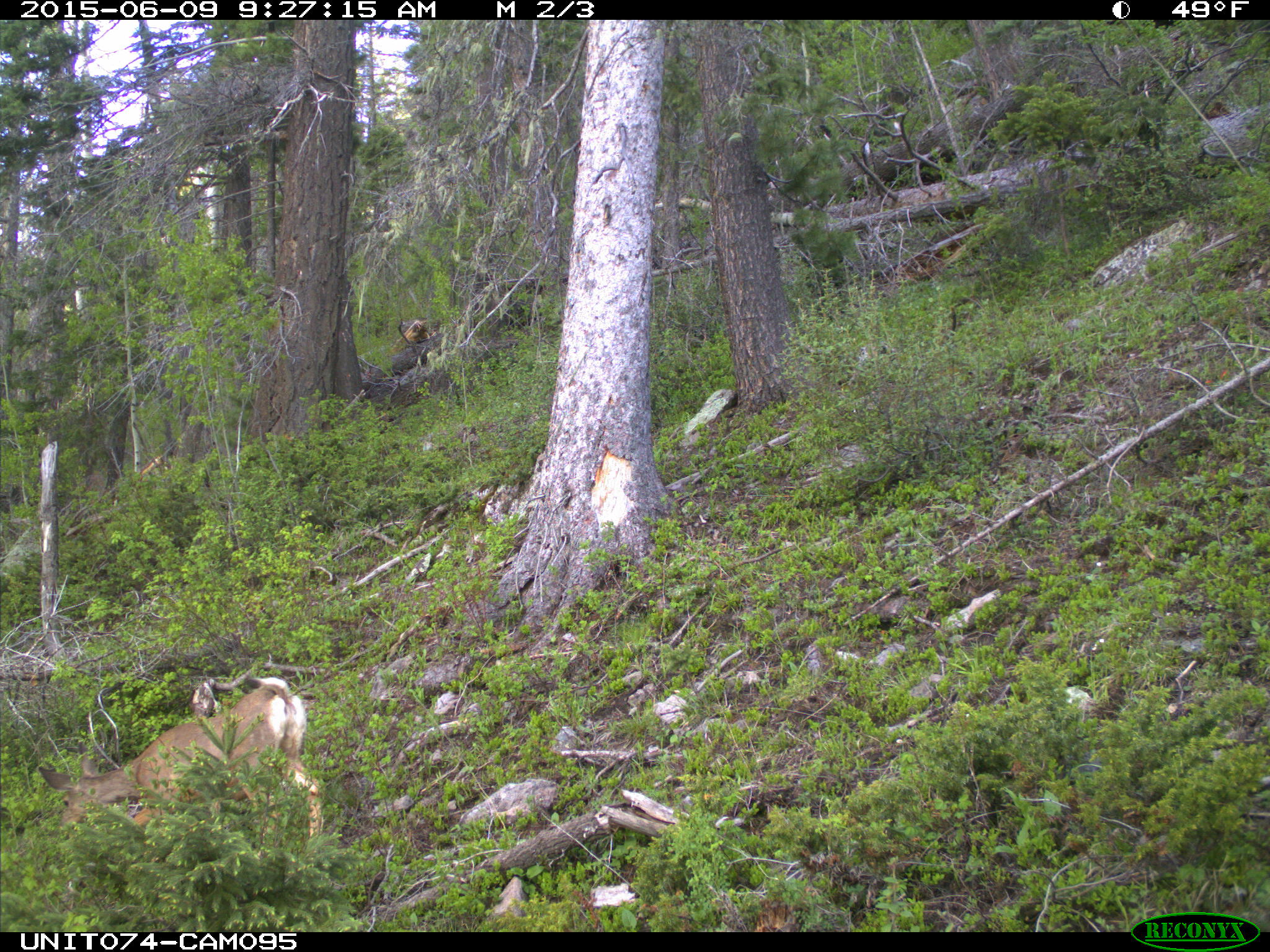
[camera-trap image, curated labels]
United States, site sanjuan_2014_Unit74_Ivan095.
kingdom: Animalia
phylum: Chordata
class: Mammalia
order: Artiodactyla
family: Cervidae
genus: Odocoileus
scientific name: Odocoileus hemionus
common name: mule deer